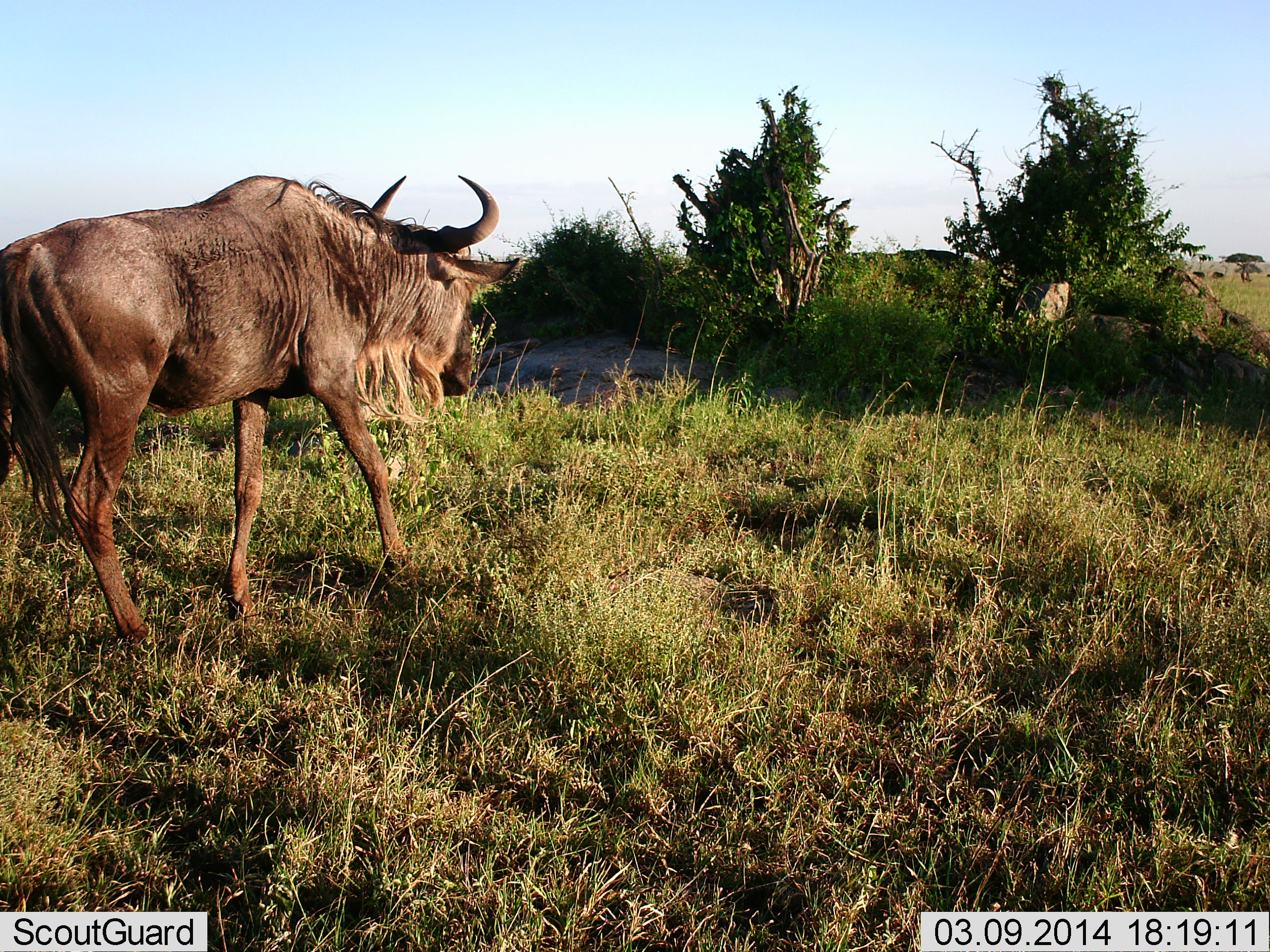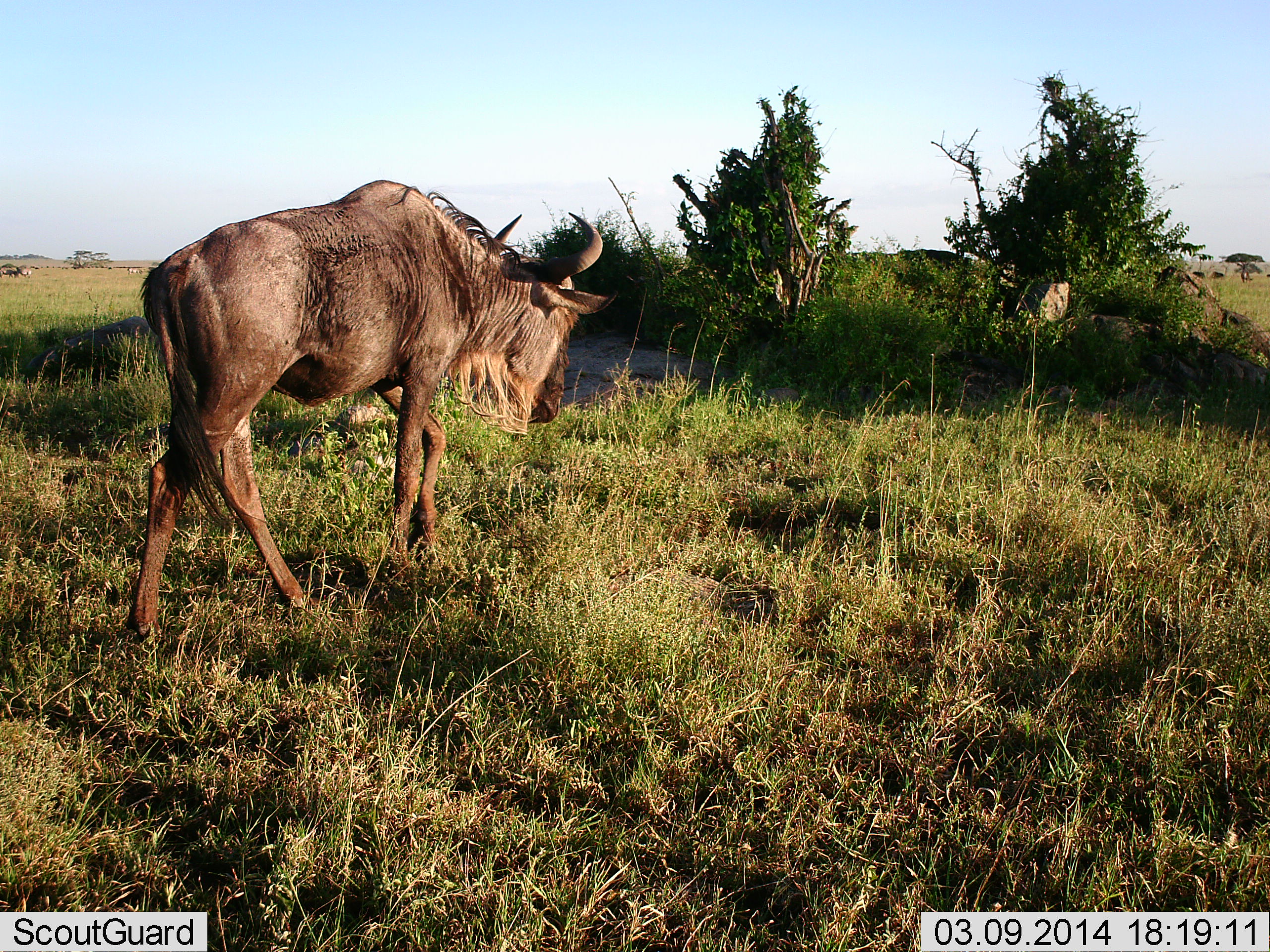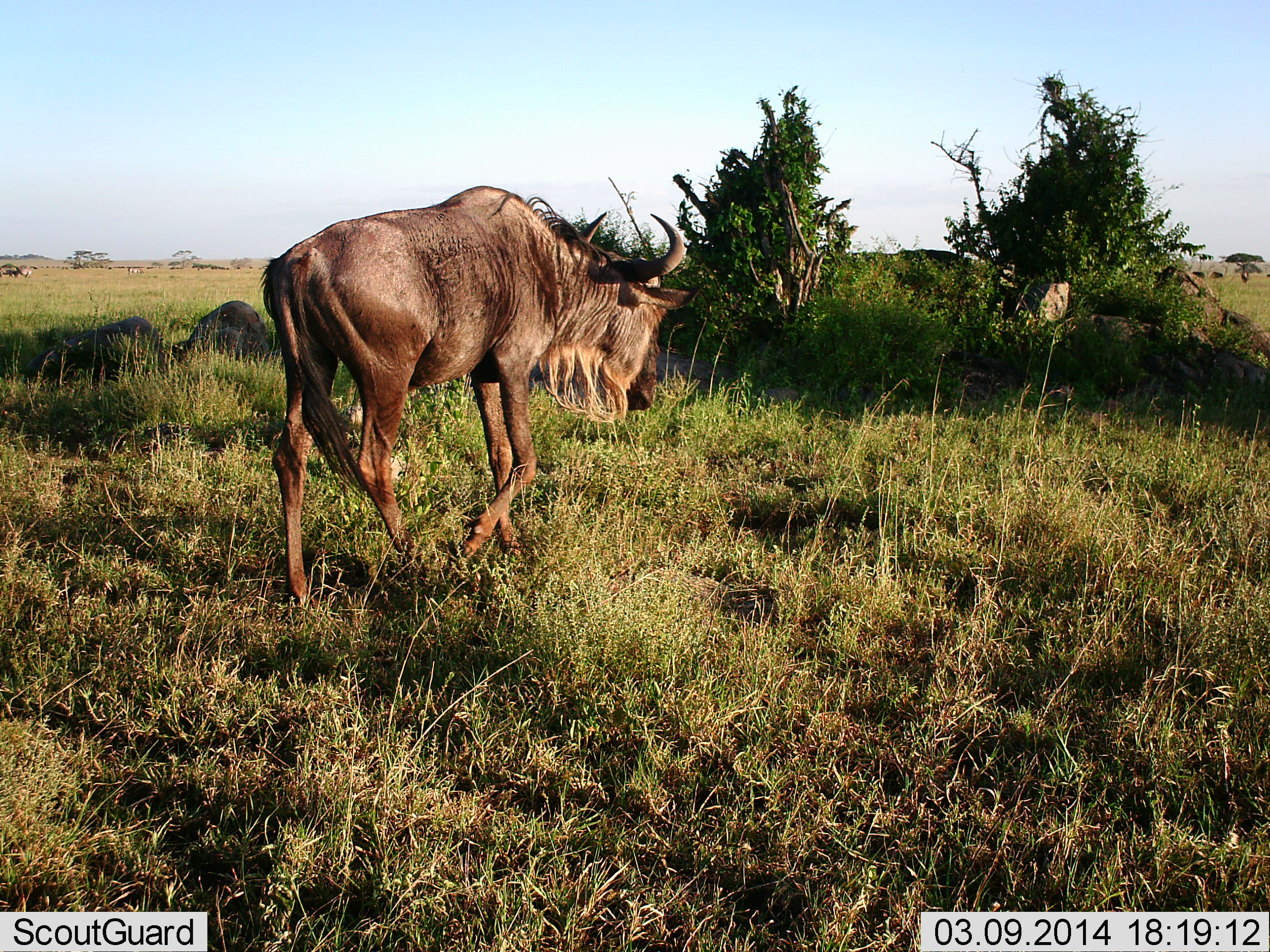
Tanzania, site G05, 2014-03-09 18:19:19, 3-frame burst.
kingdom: Animalia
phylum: Chordata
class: Mammalia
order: Artiodactyla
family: Bovidae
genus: Connochaetes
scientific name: Connochaetes taurinus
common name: blue wildebeest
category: wildebeest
Wildebeest (blue wildebeest) (Connochaetes taurinus), count 1. Behavior (volunteer vote fractions): standing 10%, resting 10%, moving 100%, interacting 0%. Young present (vote fraction): 0%. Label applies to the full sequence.